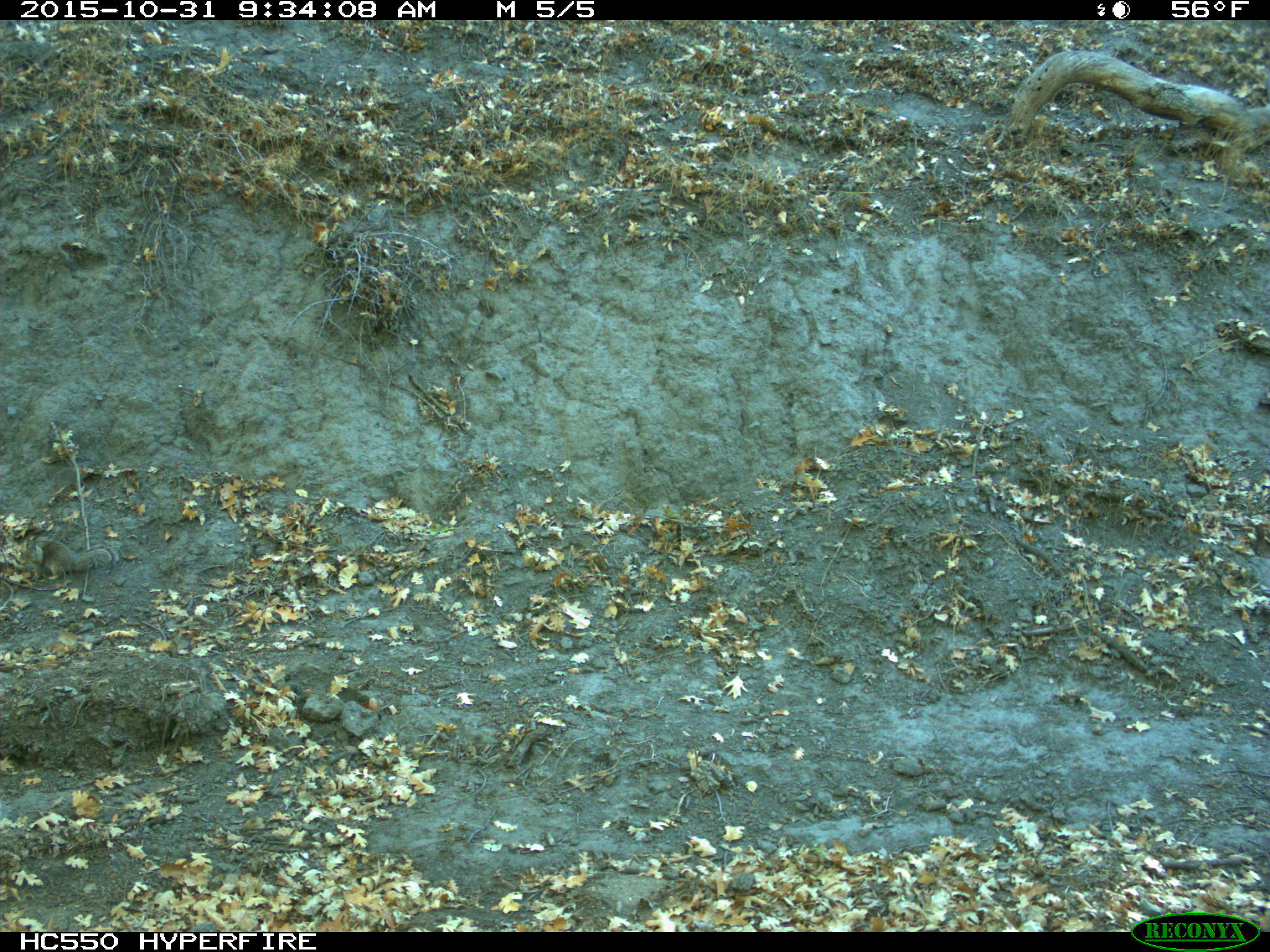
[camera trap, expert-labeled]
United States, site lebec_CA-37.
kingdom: Animalia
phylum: Chordata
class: Mammalia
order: Rodentia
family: Sciuridae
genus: Otospermophilus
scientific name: Otospermophilus beecheyi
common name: california ground squirrel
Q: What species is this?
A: Otospermophilus beecheyi (california ground squirrel).